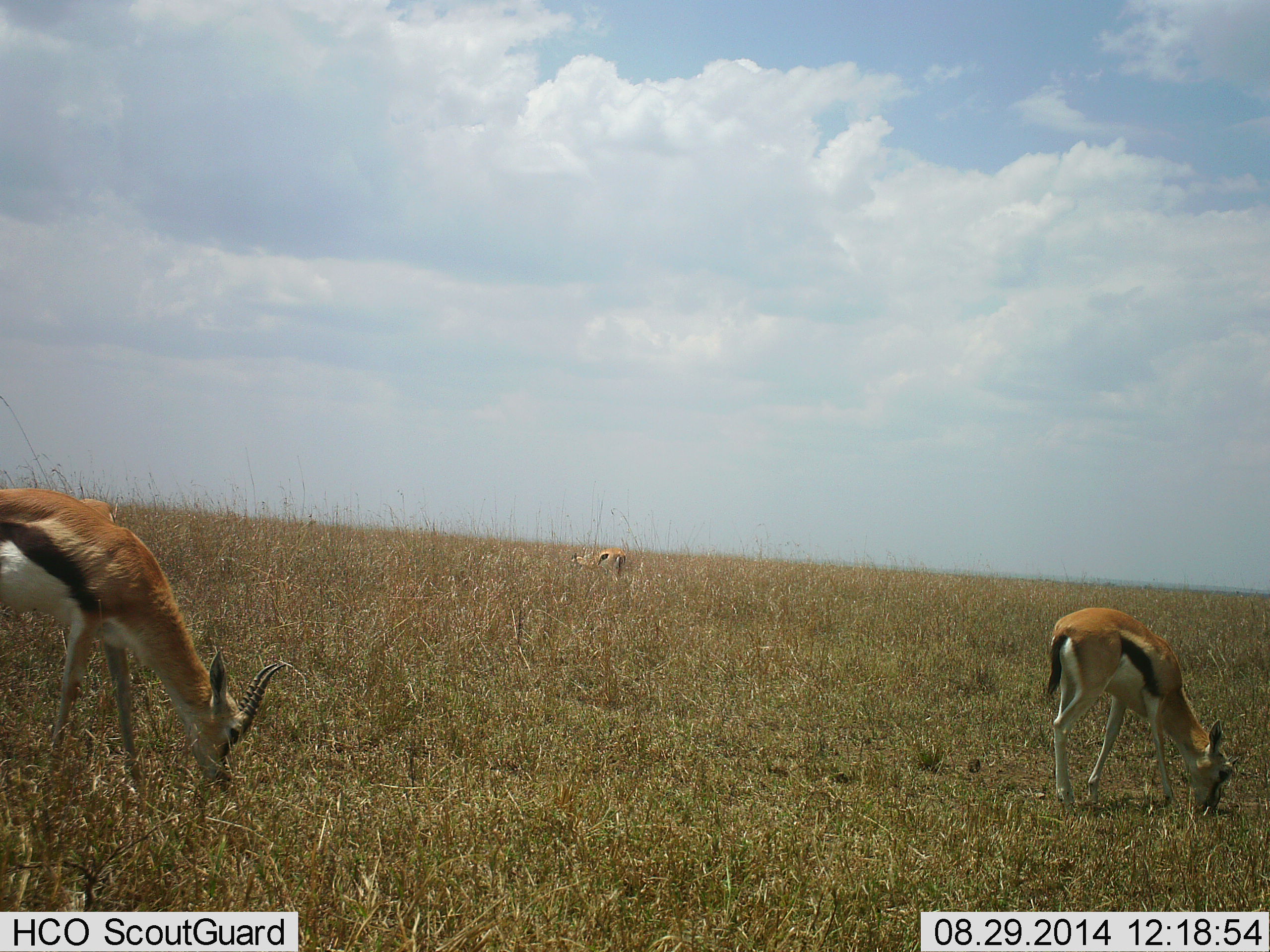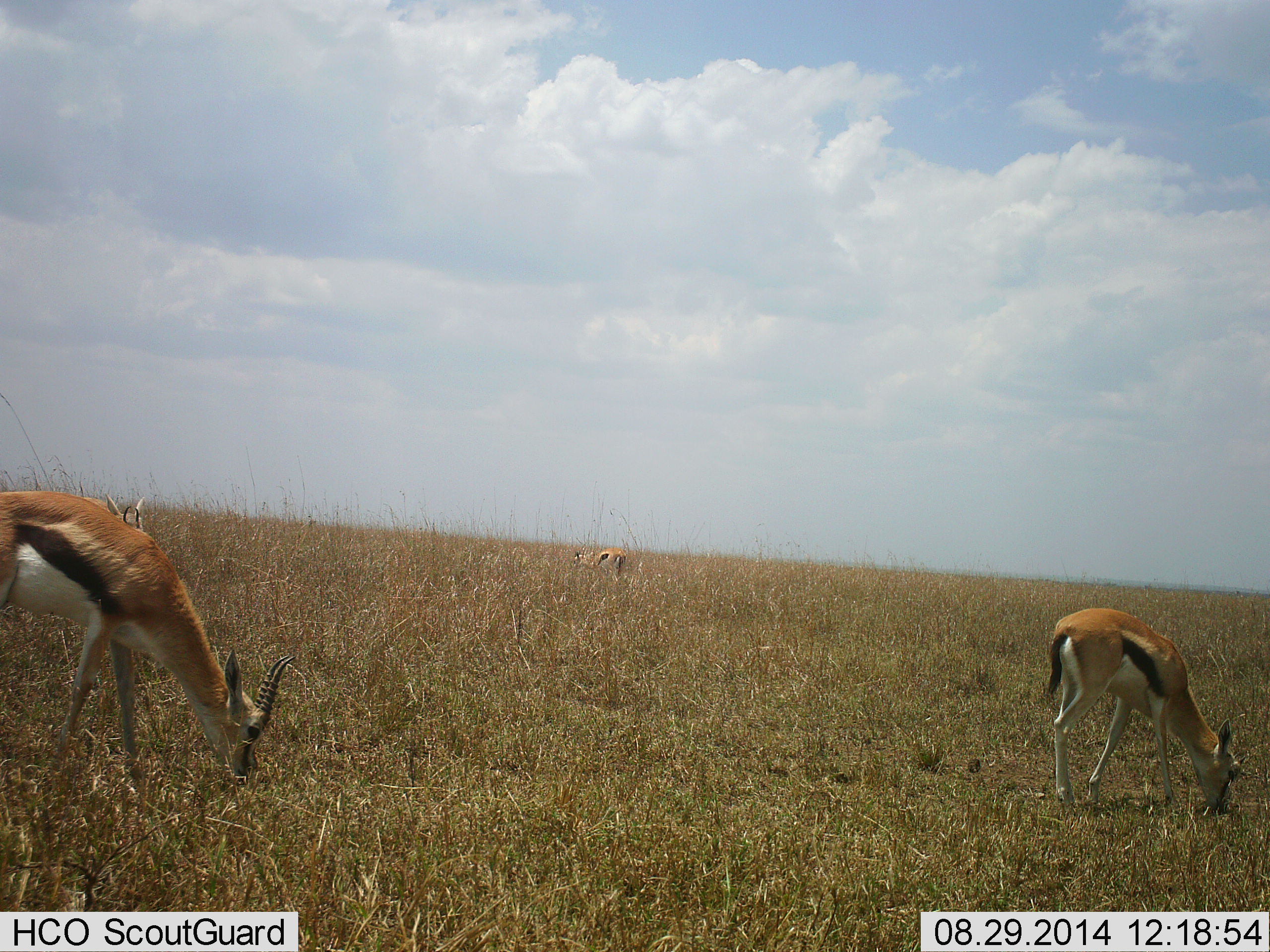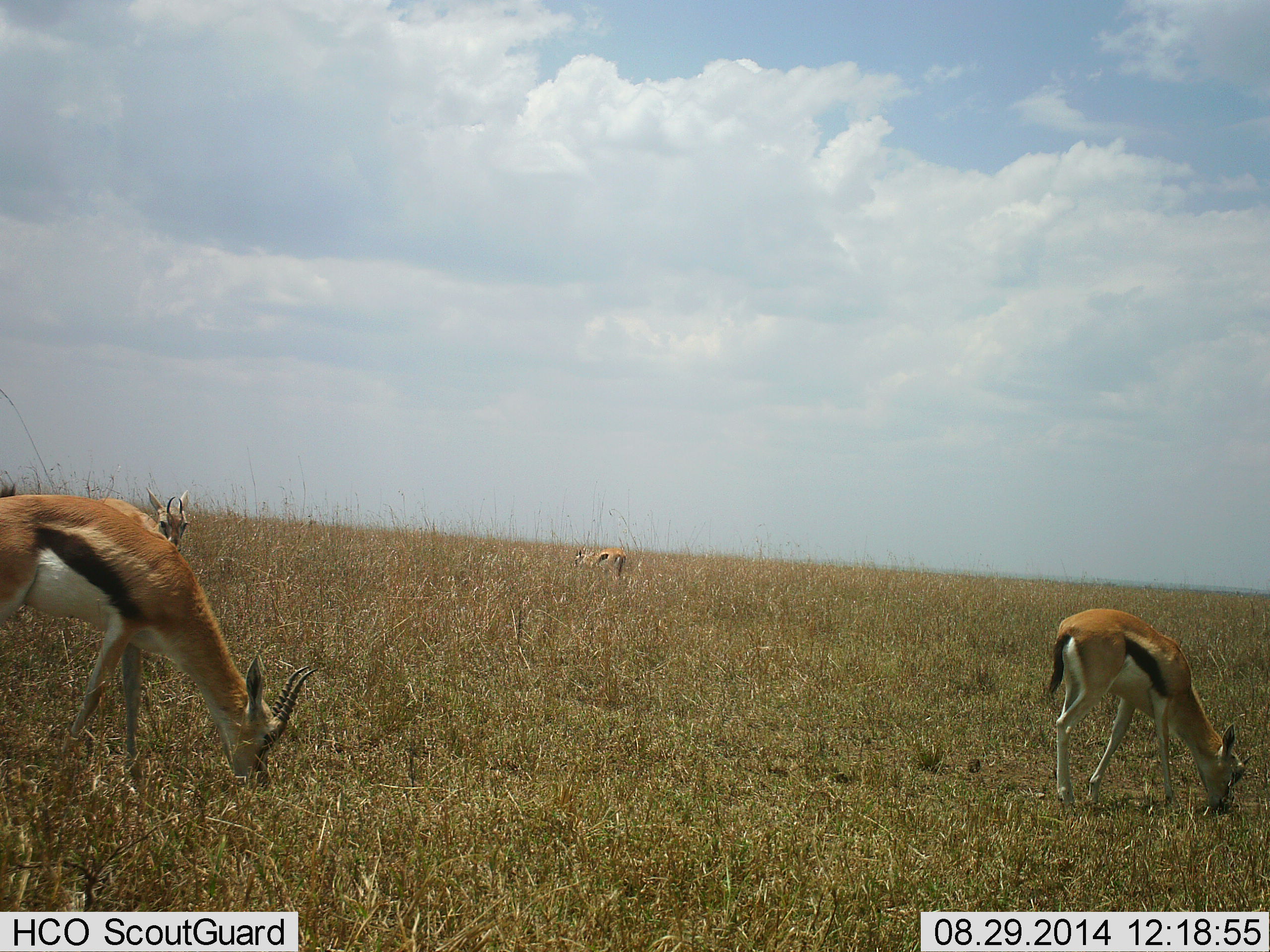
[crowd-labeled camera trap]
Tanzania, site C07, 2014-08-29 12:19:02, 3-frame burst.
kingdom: Animalia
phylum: Chordata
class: Mammalia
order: Artiodactyla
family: Bovidae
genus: Eudorcas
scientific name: Eudorcas thomsonii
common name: thomson's gazelle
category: gazellethomsons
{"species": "gazellethomsons (thomson's gazelle) (Eudorcas thomsonii)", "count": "4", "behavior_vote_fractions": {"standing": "20%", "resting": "0%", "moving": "20%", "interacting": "0%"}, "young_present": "0%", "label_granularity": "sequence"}